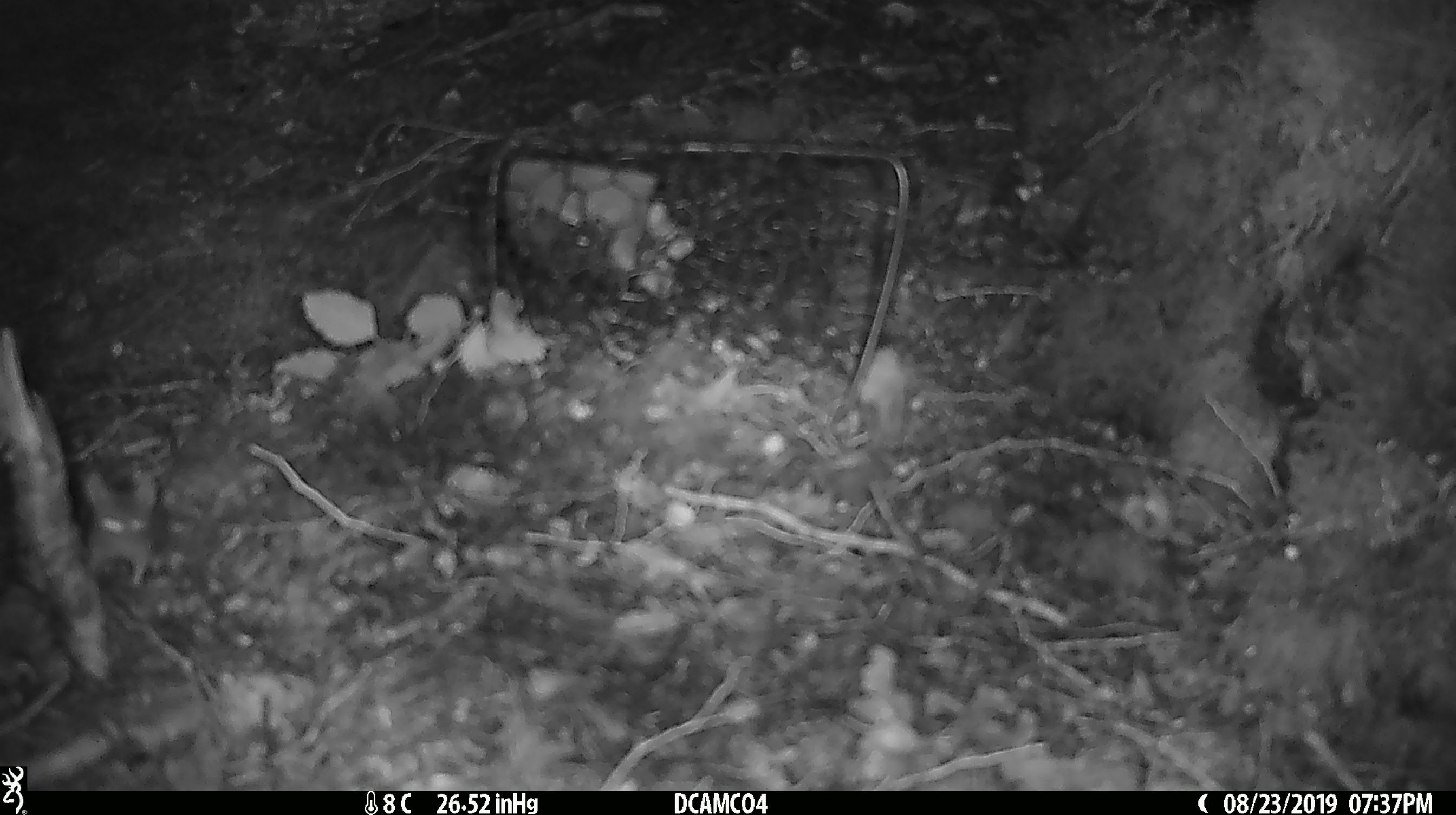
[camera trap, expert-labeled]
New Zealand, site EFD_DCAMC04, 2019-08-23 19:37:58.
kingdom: Animalia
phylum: Chordata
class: Mammalia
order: Rodentia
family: Muridae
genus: Mus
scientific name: Mus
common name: mouse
Mouse (Mus).